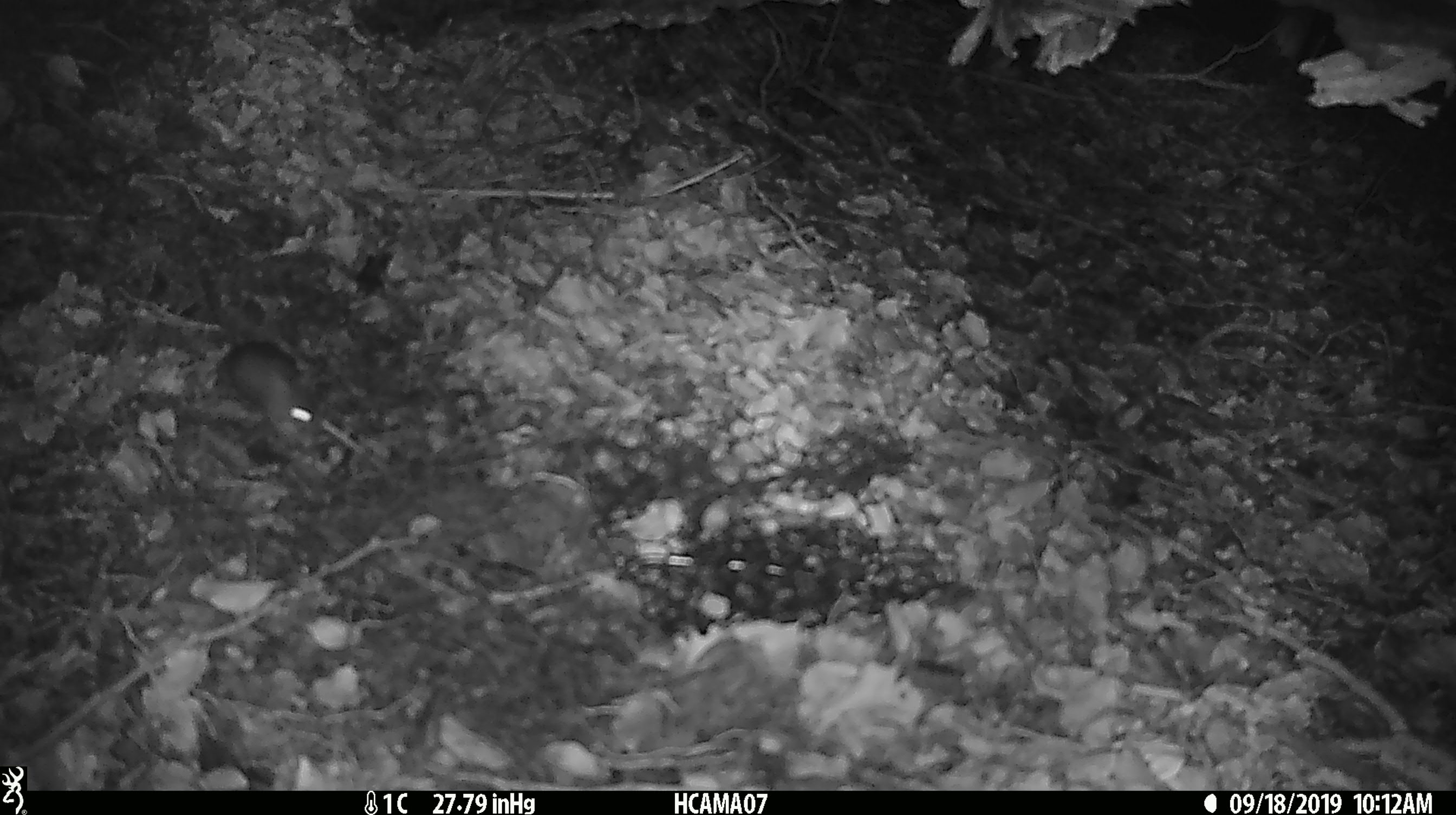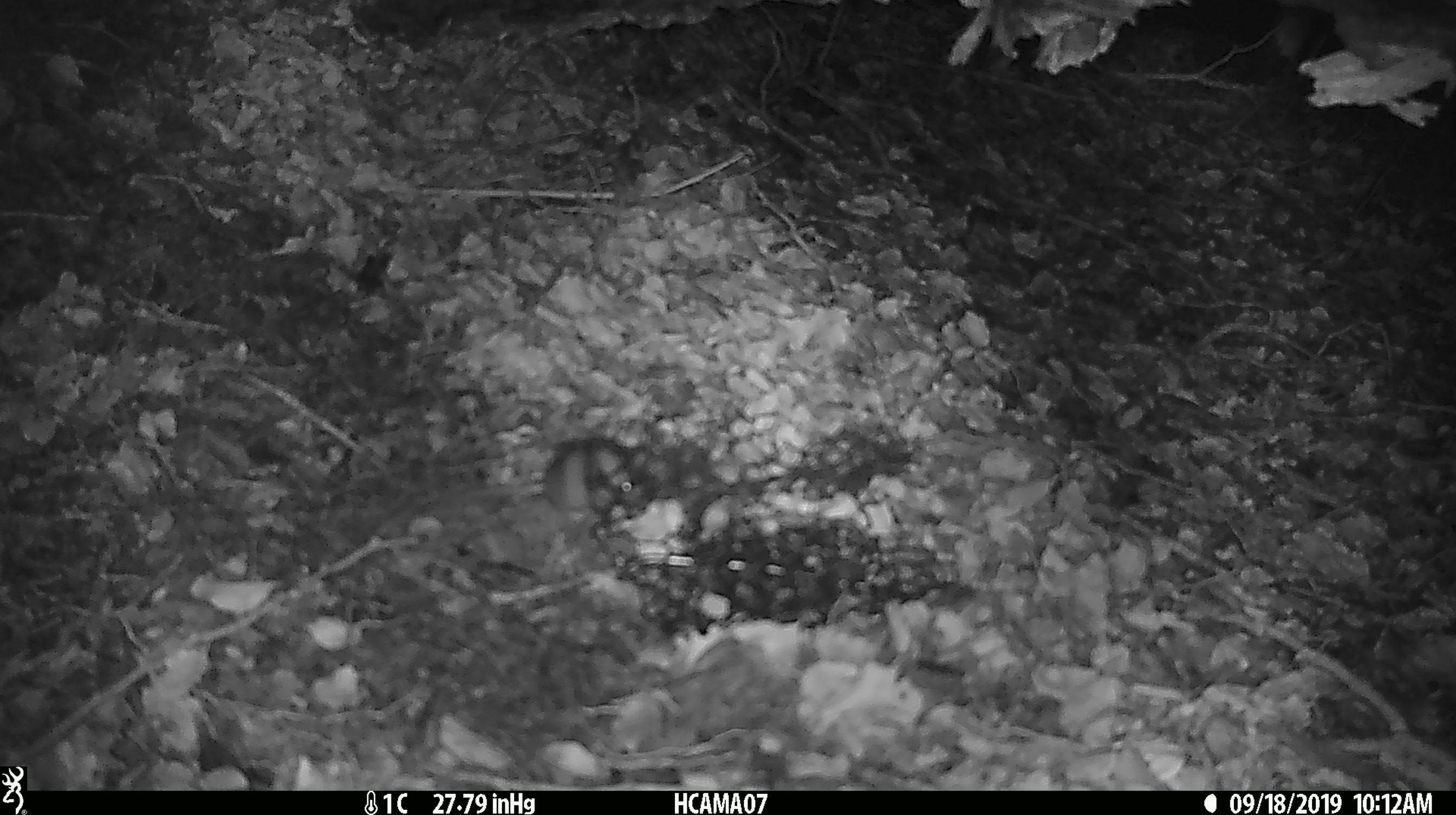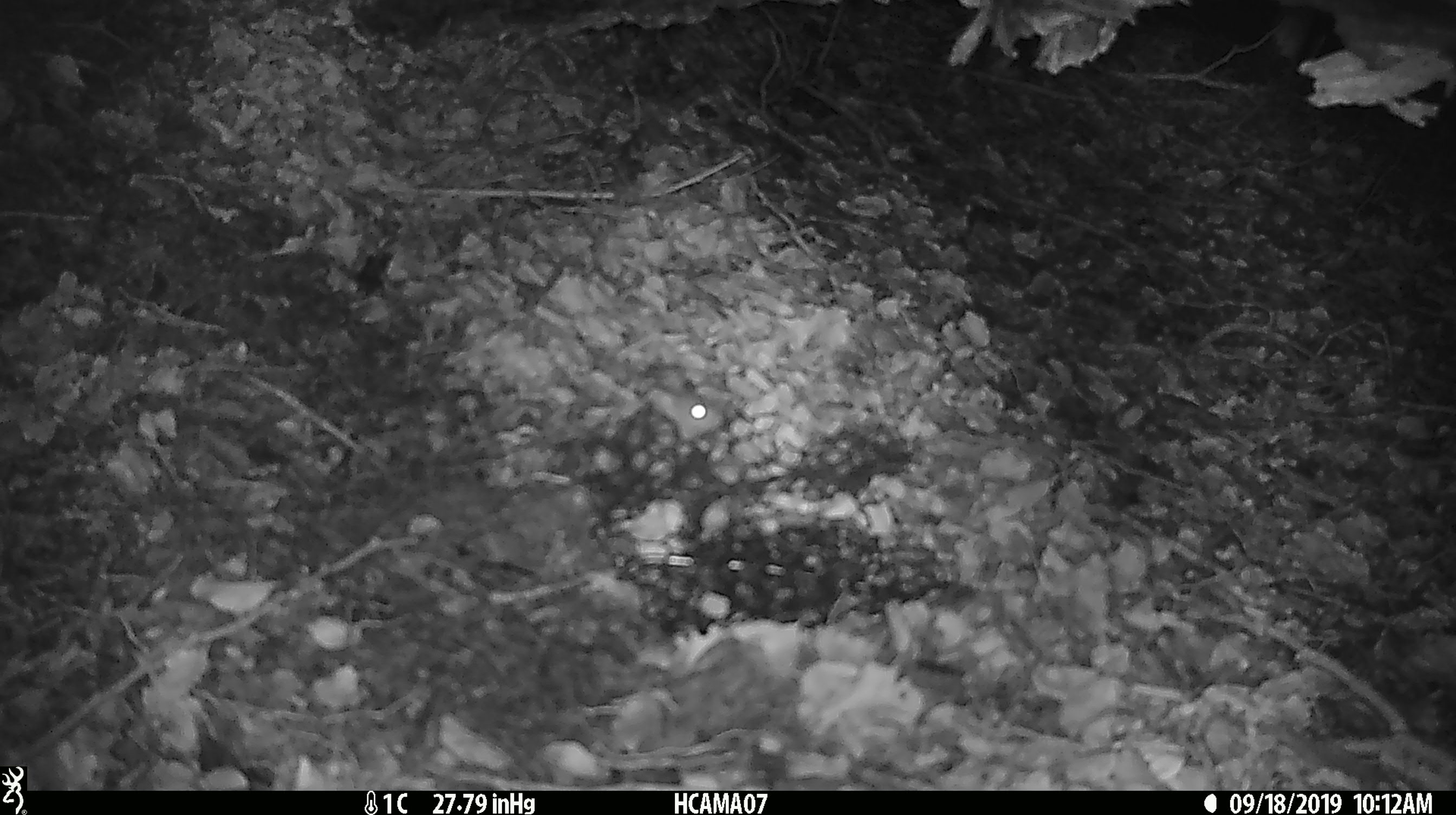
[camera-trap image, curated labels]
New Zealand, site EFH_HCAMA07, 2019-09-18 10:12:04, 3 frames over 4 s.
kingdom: Animalia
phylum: Chordata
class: Mammalia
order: Rodentia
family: Muridae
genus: Mus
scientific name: Mus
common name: mouse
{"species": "mouse (Mus)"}